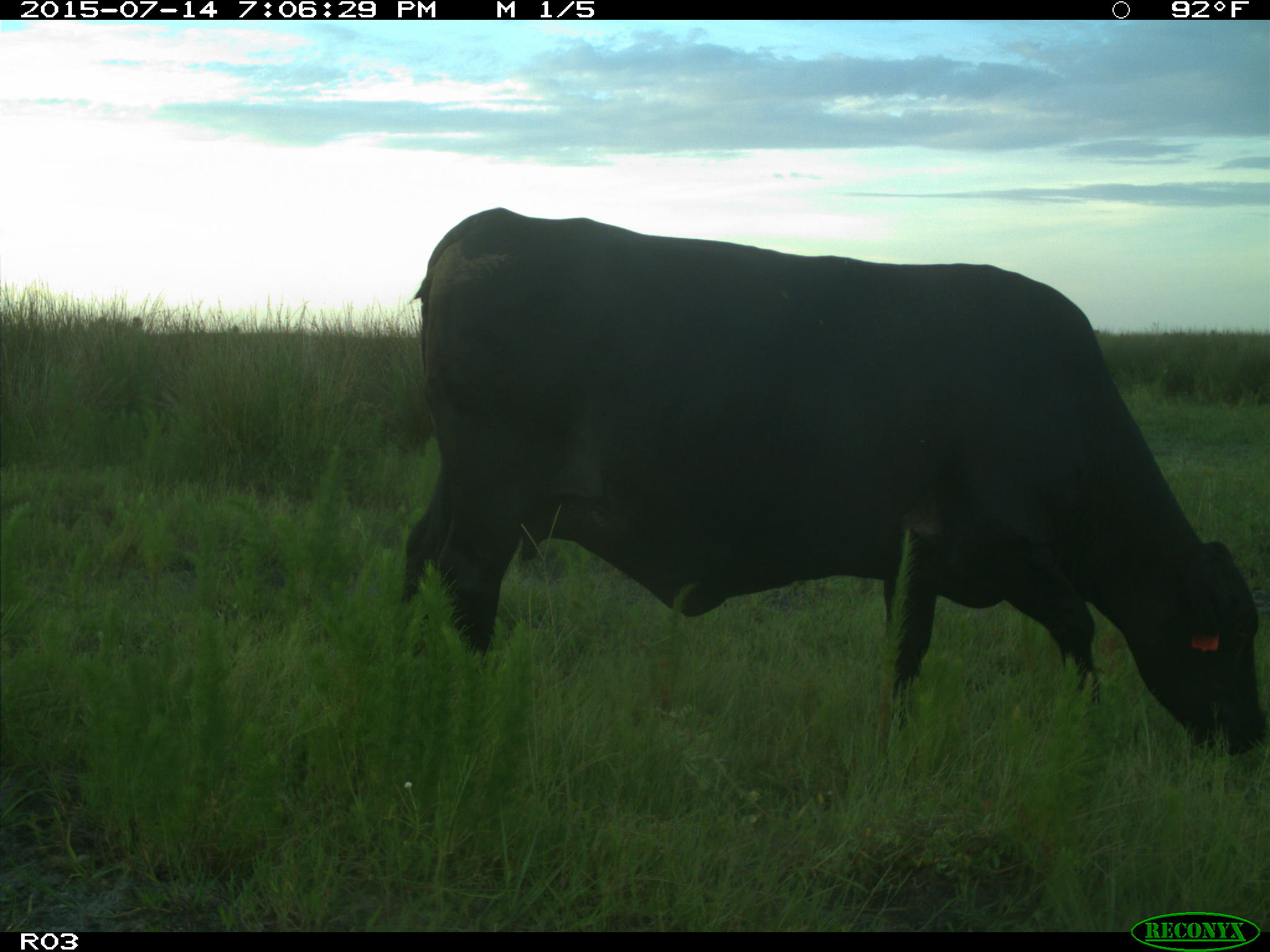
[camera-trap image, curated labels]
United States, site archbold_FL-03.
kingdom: Animalia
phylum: Chordata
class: Mammalia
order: Artiodactyla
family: Bovidae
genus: Bos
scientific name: Bos taurus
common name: domestic cow